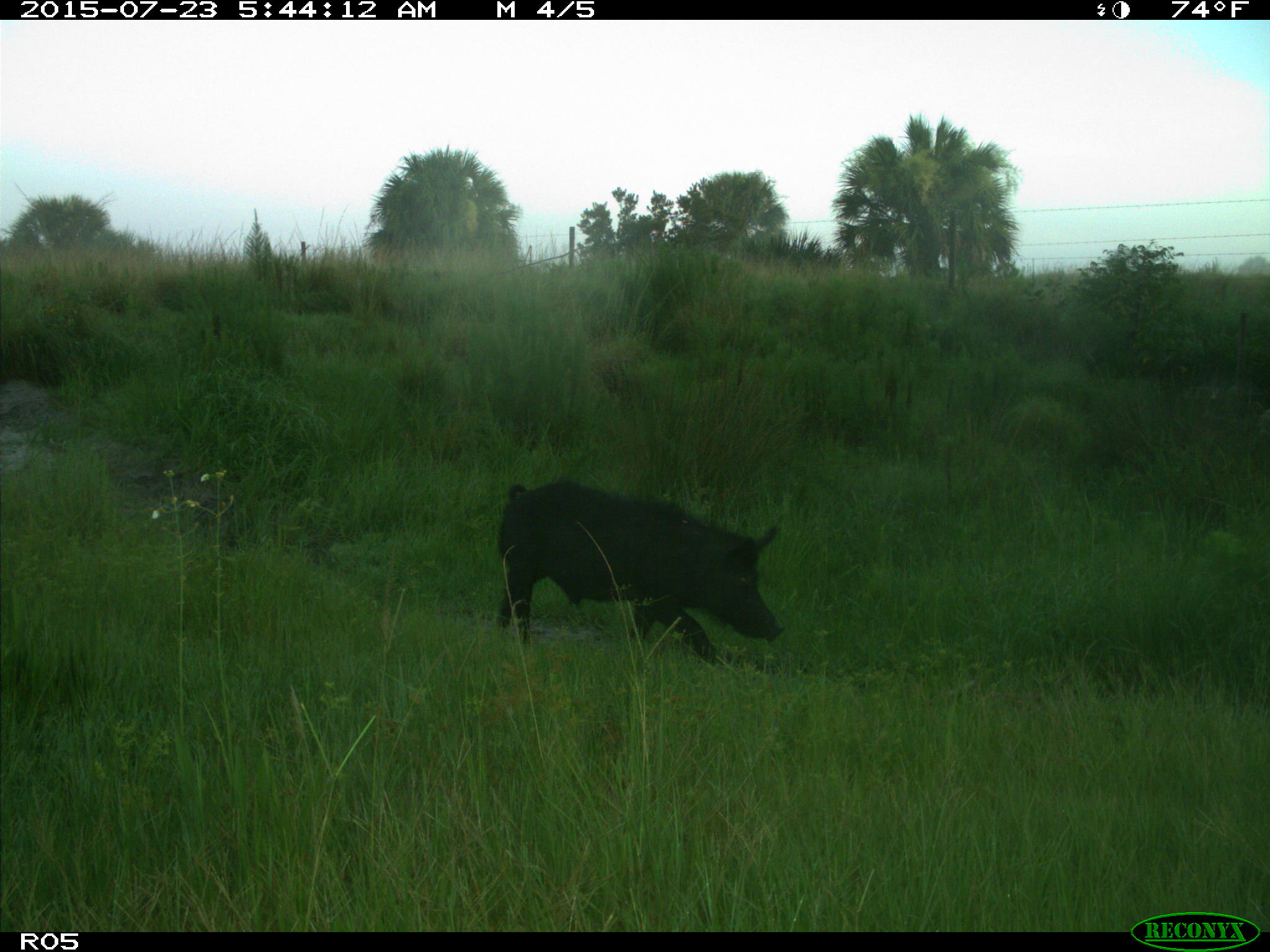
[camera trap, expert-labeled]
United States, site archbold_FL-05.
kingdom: Animalia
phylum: Chordata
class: Mammalia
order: Artiodactyla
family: Suidae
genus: Sus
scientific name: Sus scrofa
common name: wild boar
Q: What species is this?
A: Sus scrofa (wild boar).